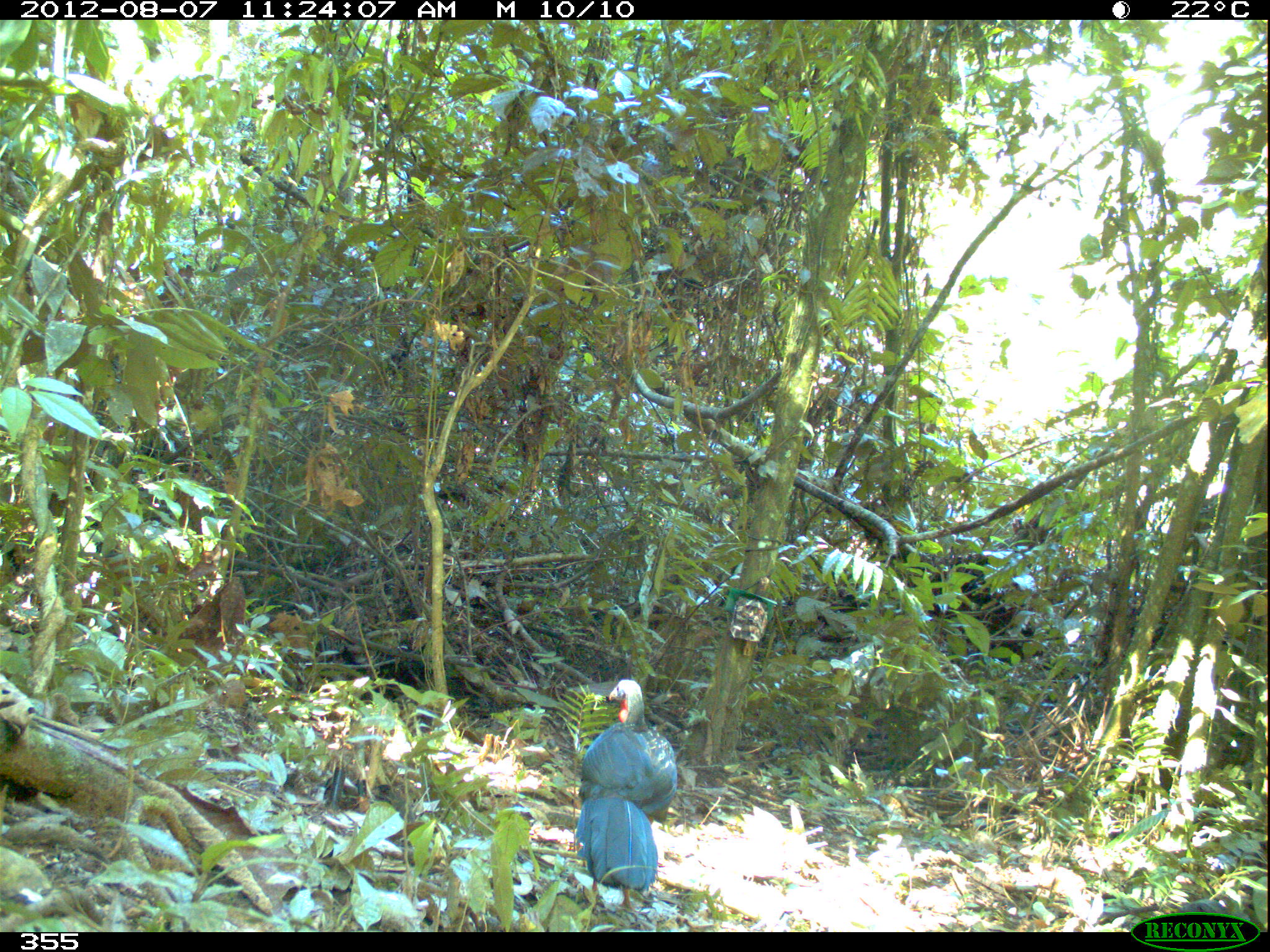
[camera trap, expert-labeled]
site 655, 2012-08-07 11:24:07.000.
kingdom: Animalia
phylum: Chordata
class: Aves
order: Galliformes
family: Cracidae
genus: Penelope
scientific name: Penelope jacquacu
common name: spix's guan